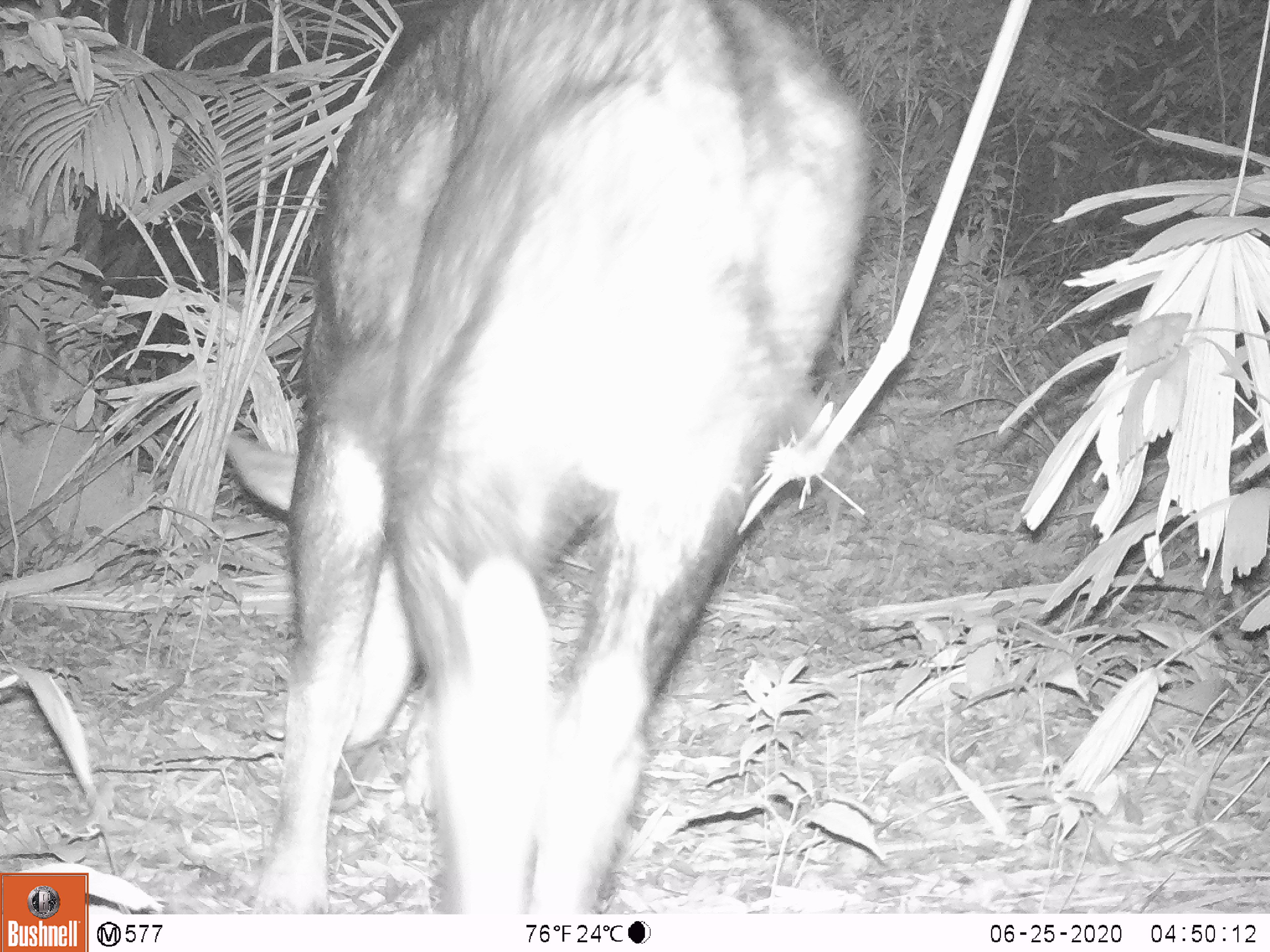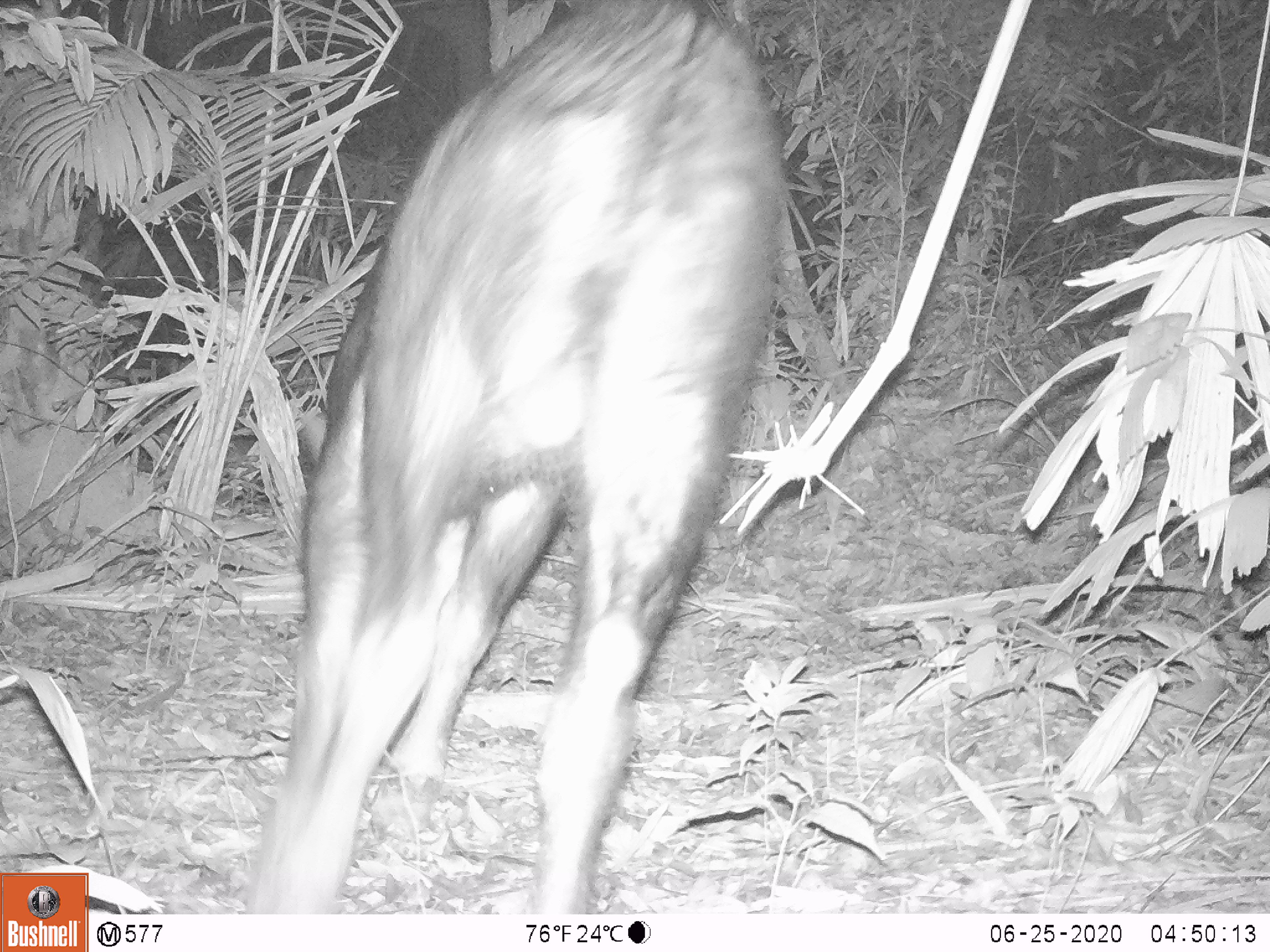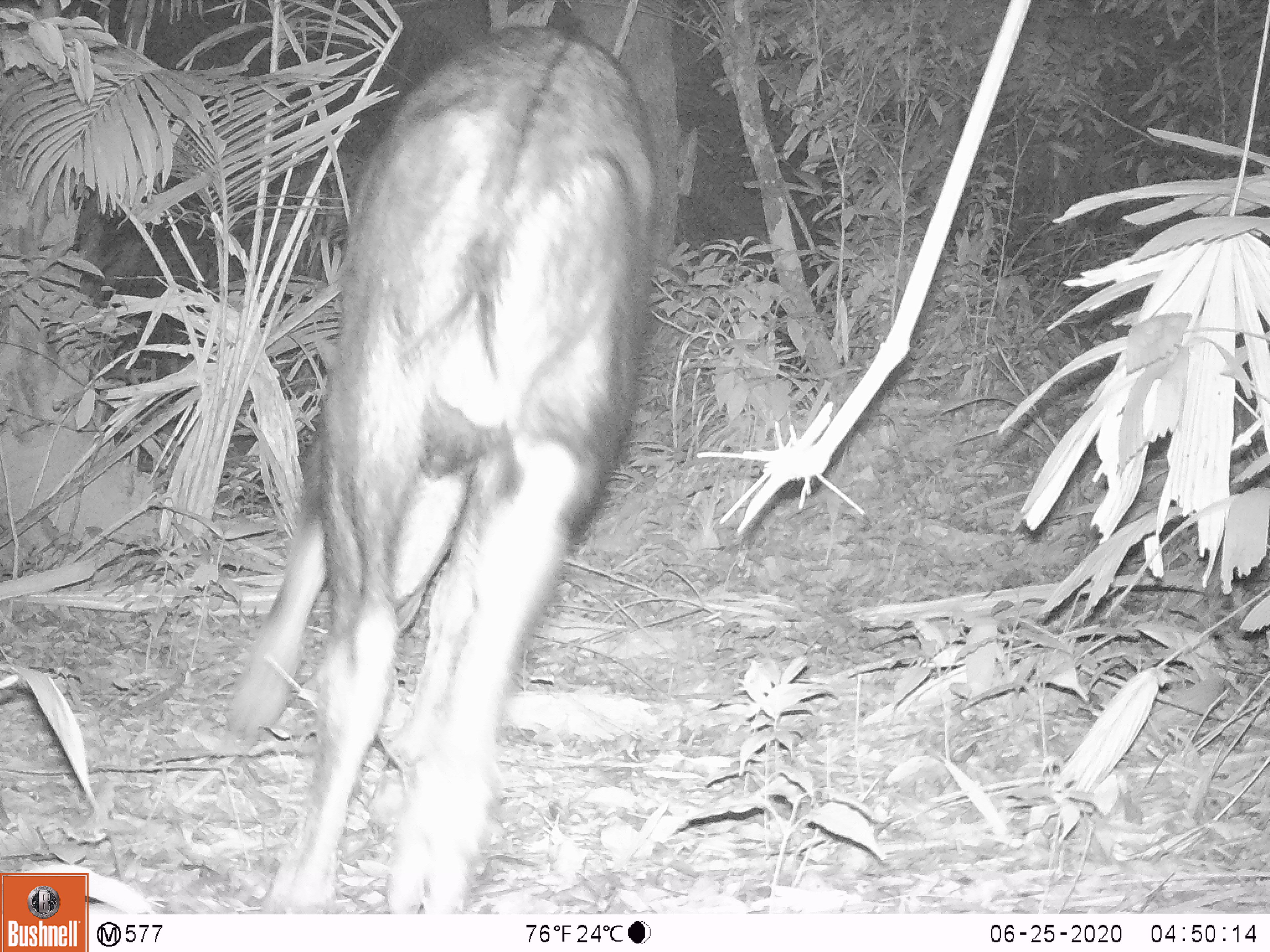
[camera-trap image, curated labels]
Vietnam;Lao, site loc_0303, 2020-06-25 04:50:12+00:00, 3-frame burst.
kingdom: Animalia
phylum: Chordata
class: Mammalia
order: Artiodactyla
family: Bovidae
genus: Capricornis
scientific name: Capricornis sumatraensis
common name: chinese serow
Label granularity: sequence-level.